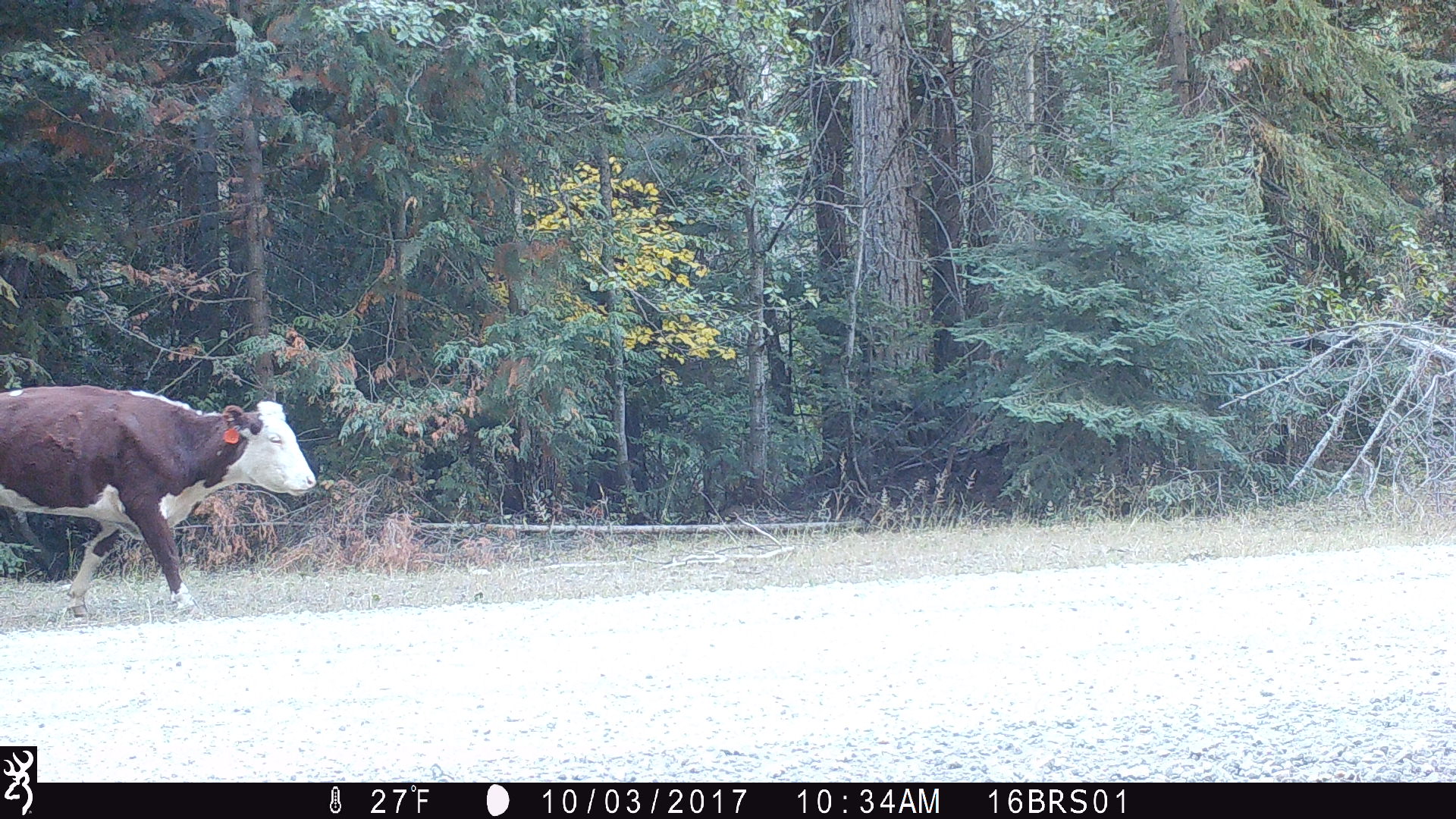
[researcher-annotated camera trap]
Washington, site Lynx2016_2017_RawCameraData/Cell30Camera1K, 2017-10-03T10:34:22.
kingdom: Animalia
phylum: Chordata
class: Mammalia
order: Artiodactyla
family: Bovidae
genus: Bos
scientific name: Bos taurus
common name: domestic cattle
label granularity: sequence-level